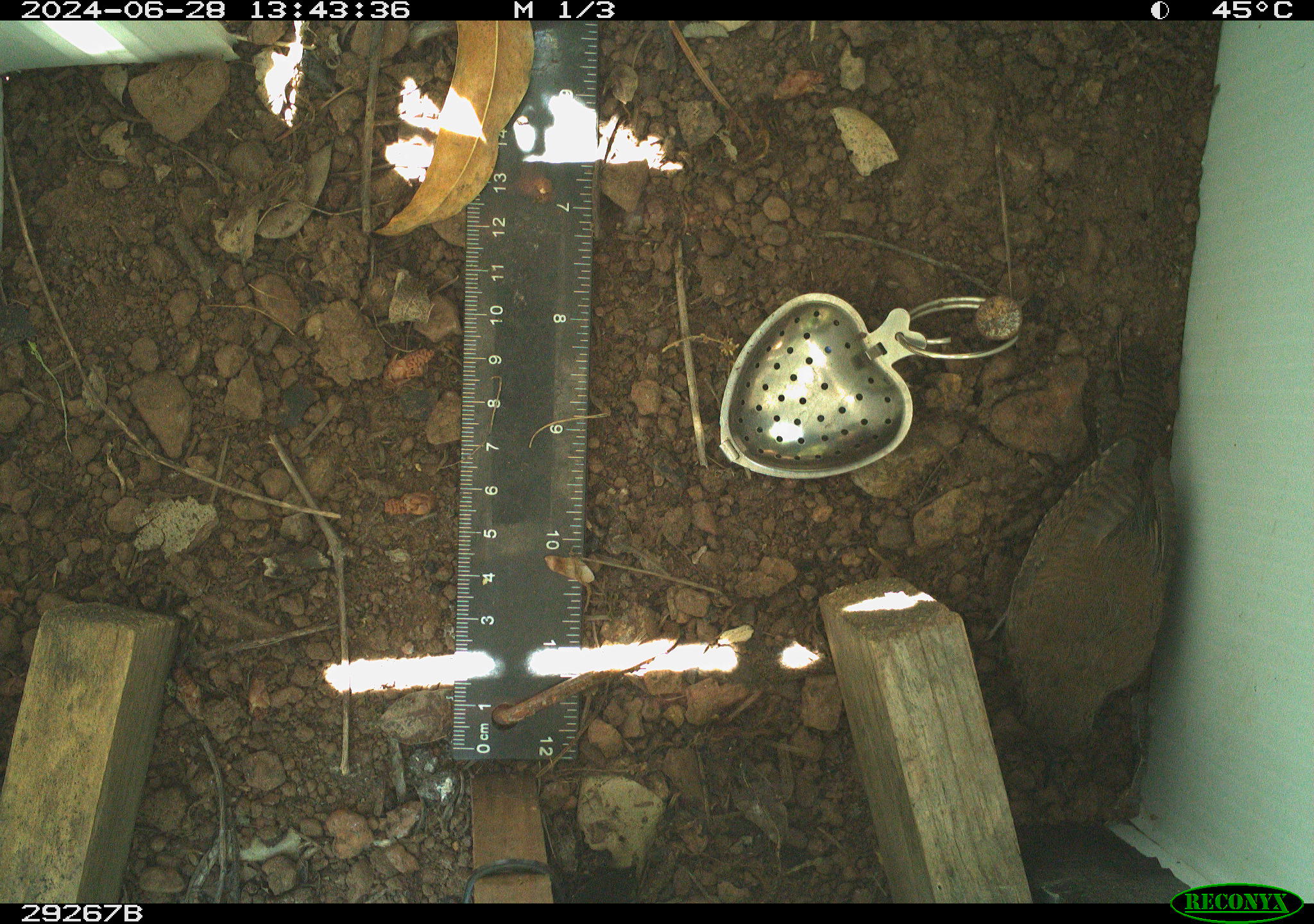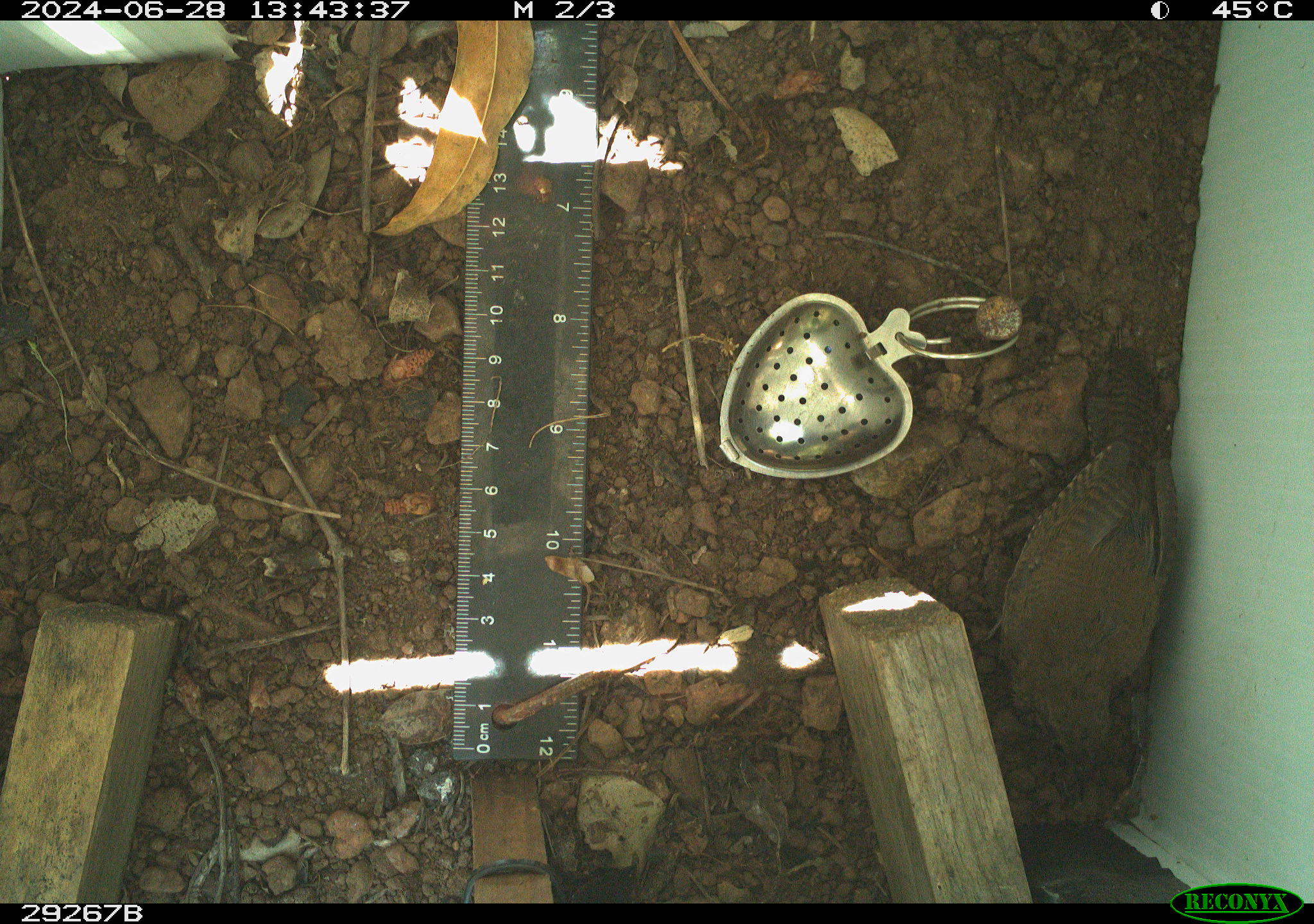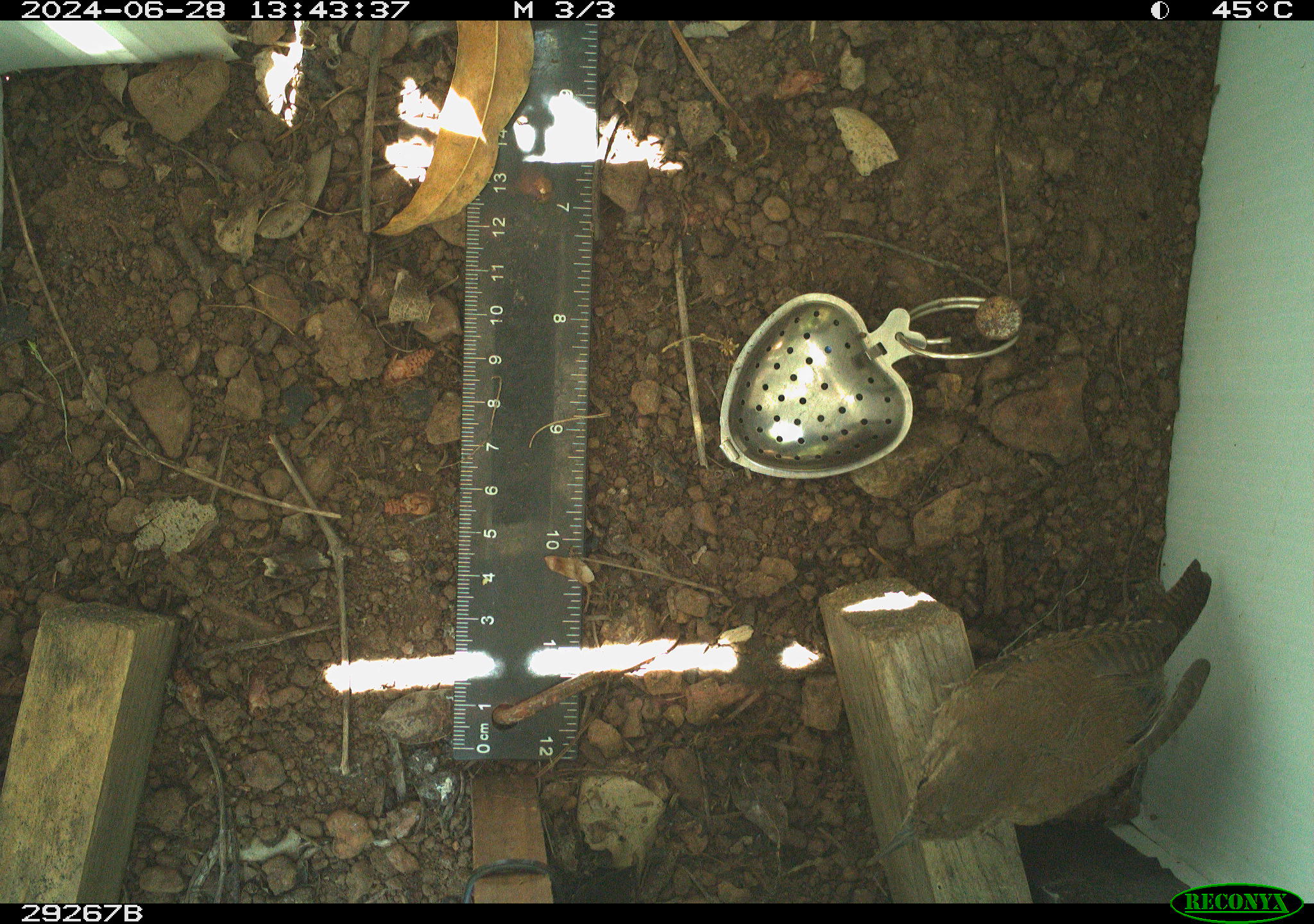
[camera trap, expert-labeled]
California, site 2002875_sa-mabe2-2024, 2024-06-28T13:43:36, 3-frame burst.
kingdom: Animalia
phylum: Chordata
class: Aves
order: Passeriformes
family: Troglodytidae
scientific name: Troglodytidae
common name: wren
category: troglodytidae family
Troglodytidae family (wren) (Troglodytidae).